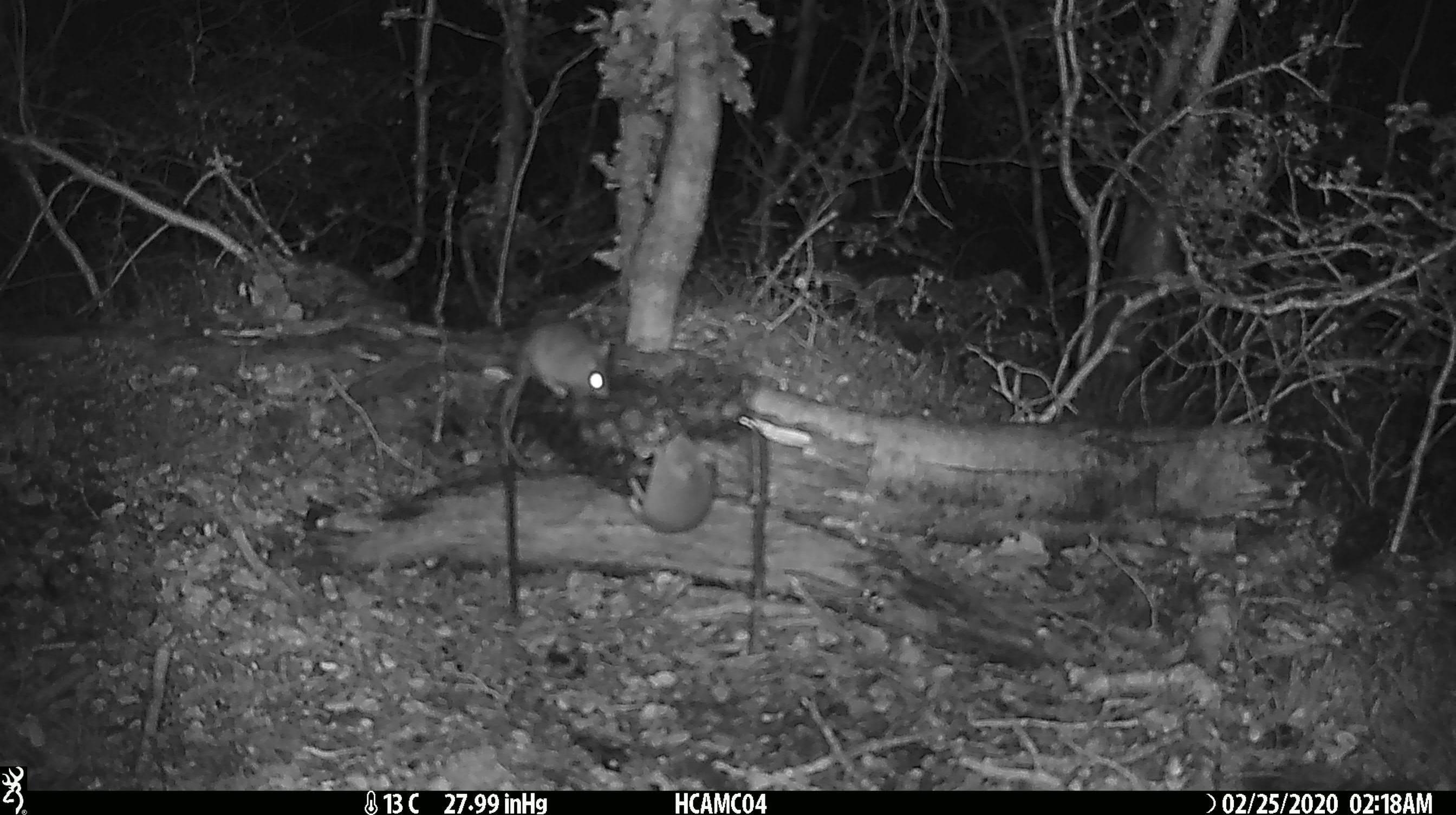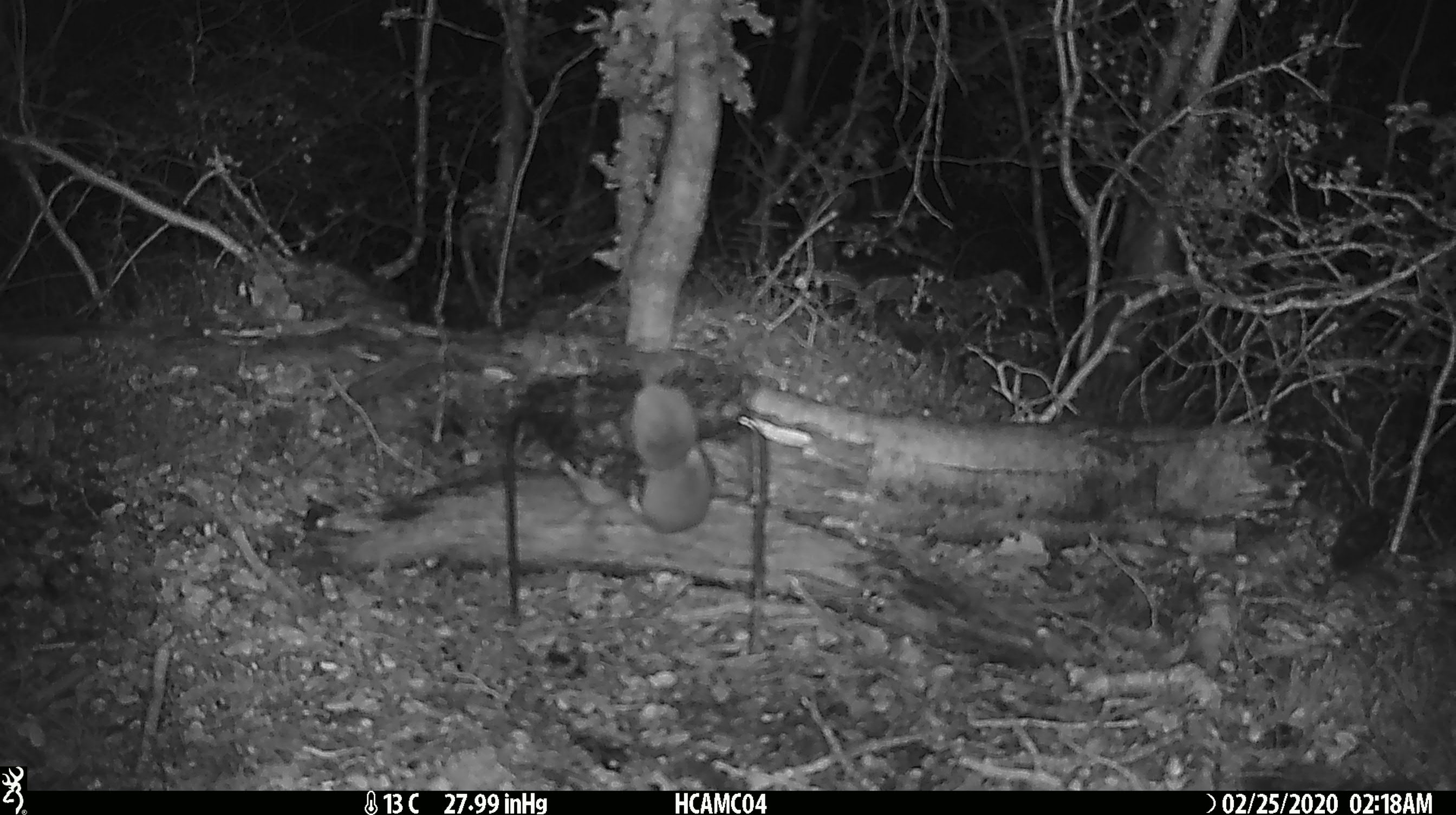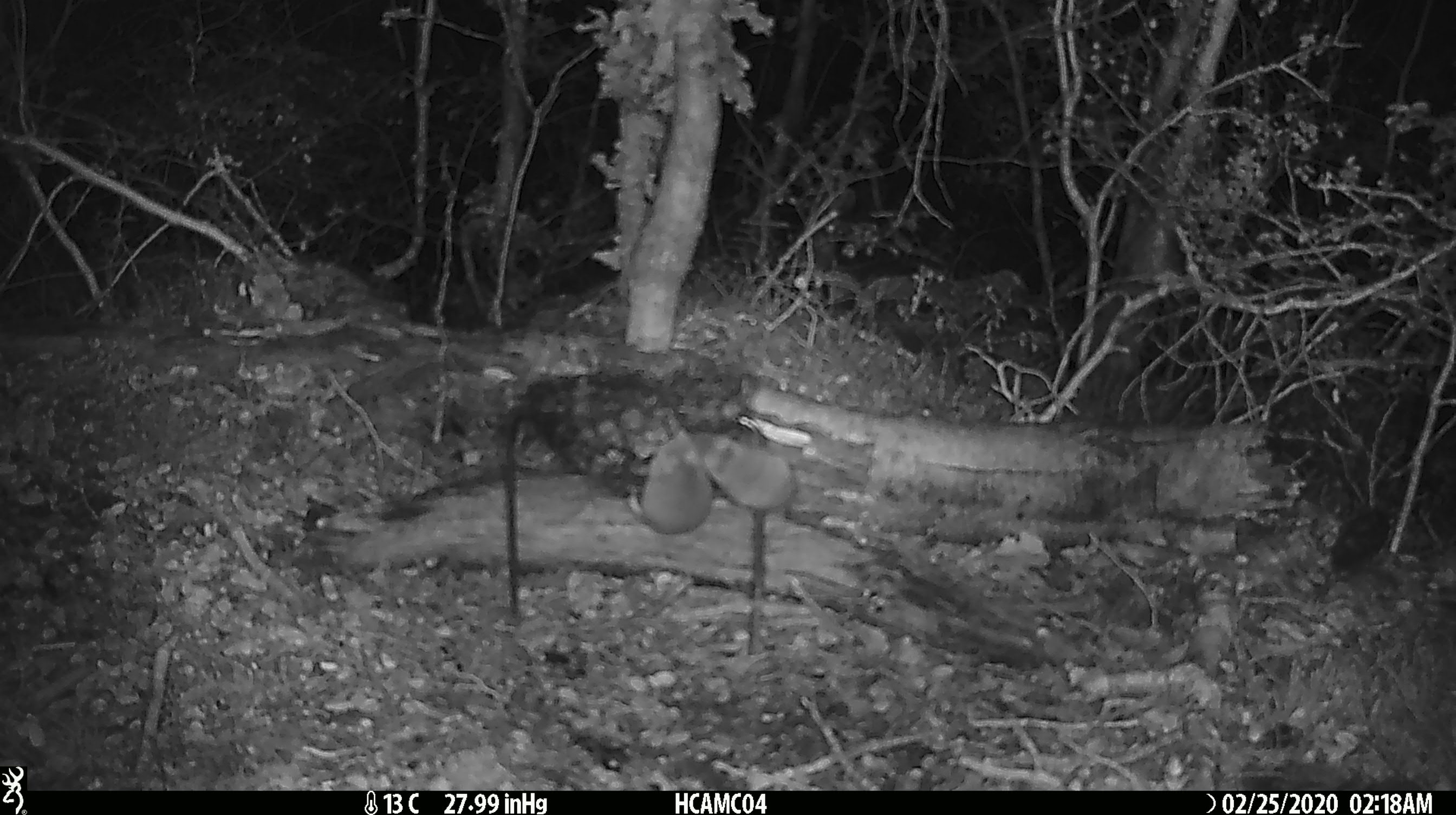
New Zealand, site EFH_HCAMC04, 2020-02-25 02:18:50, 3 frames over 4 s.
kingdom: Animalia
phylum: Chordata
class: Mammalia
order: Rodentia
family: Muridae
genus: Mus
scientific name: Mus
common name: mouse